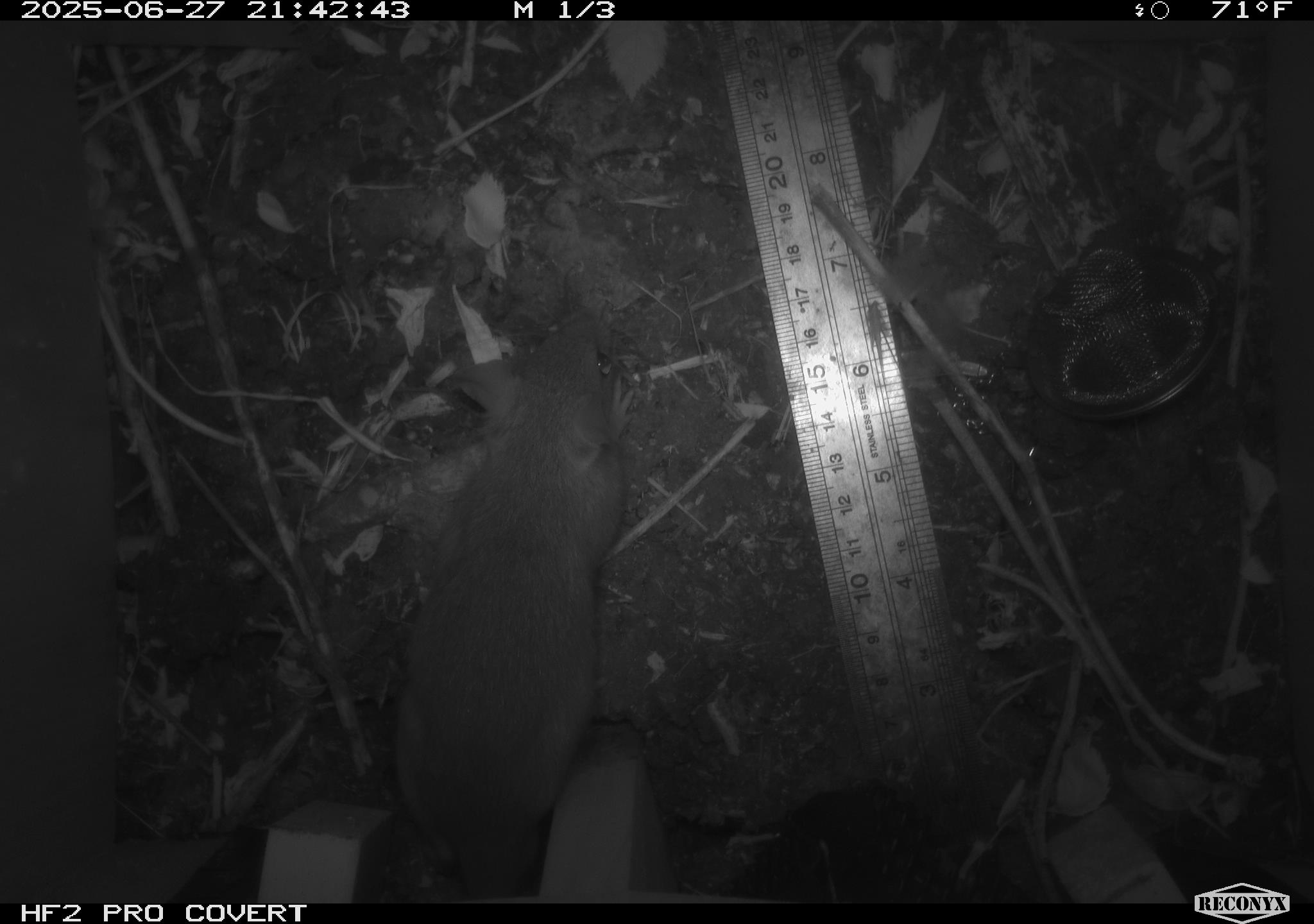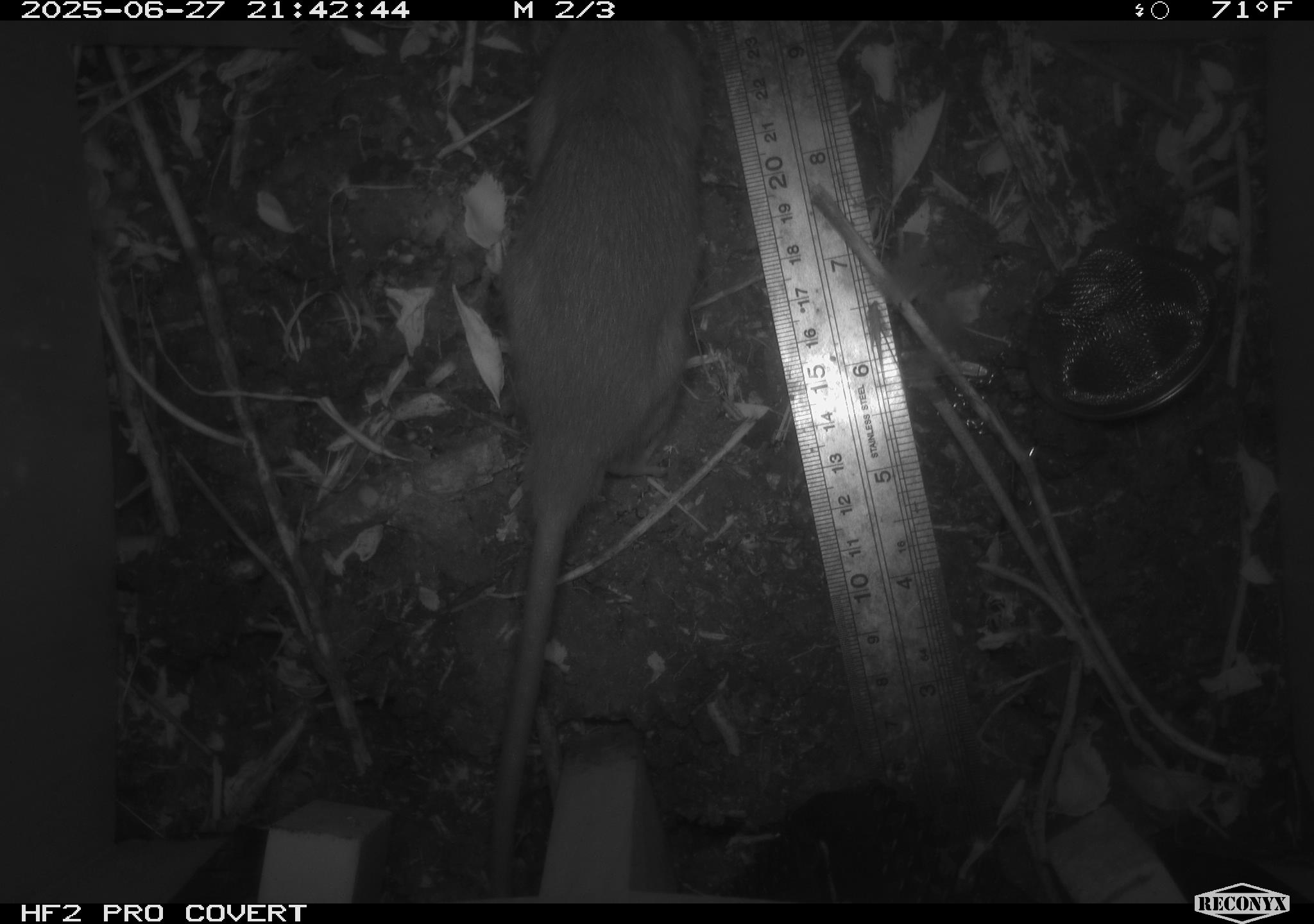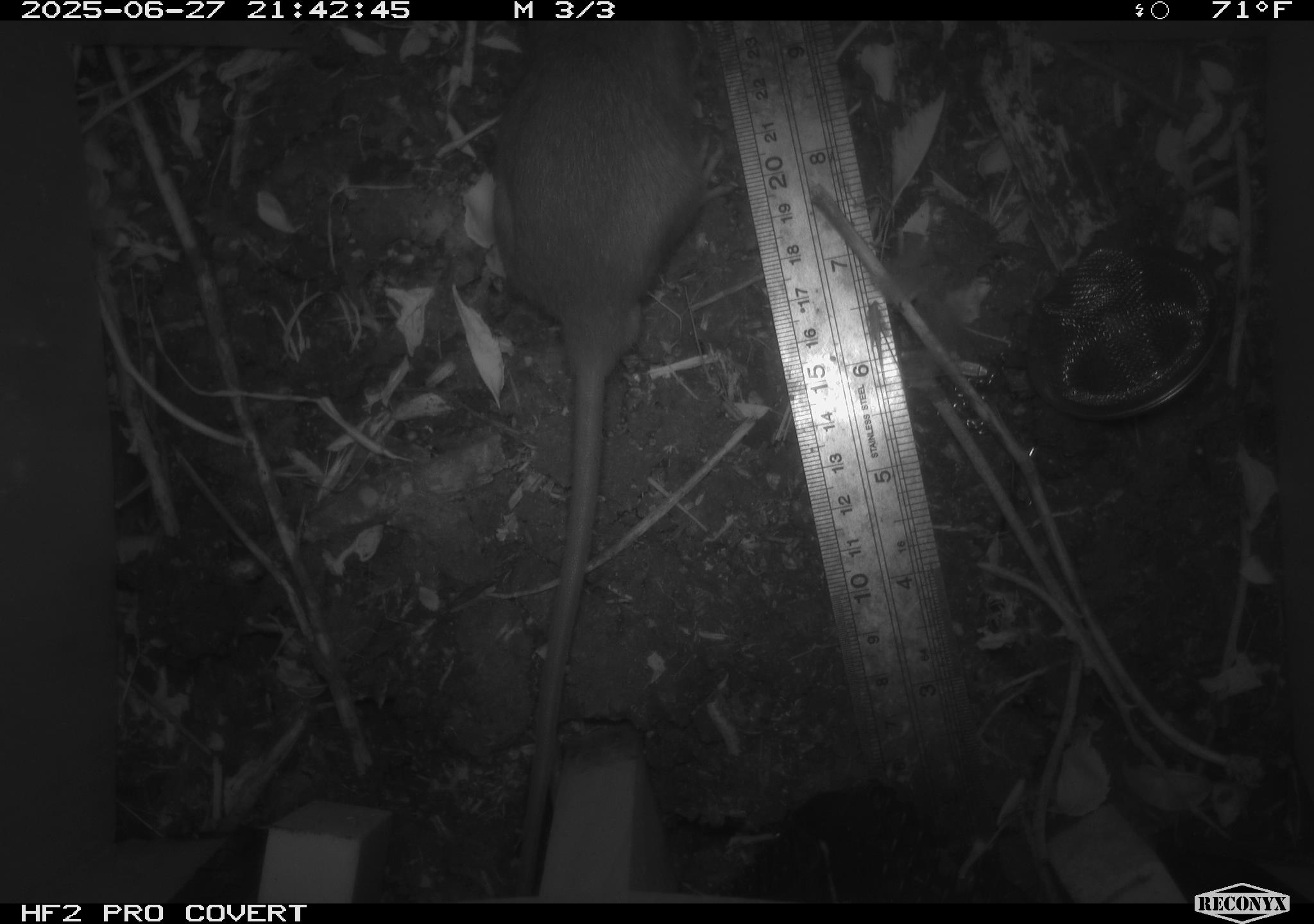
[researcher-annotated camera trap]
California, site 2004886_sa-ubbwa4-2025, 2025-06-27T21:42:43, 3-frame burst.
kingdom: Animalia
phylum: Chordata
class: Mammalia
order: Rodentia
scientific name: Rodentia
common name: rodent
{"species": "rodent (Rodentia)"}